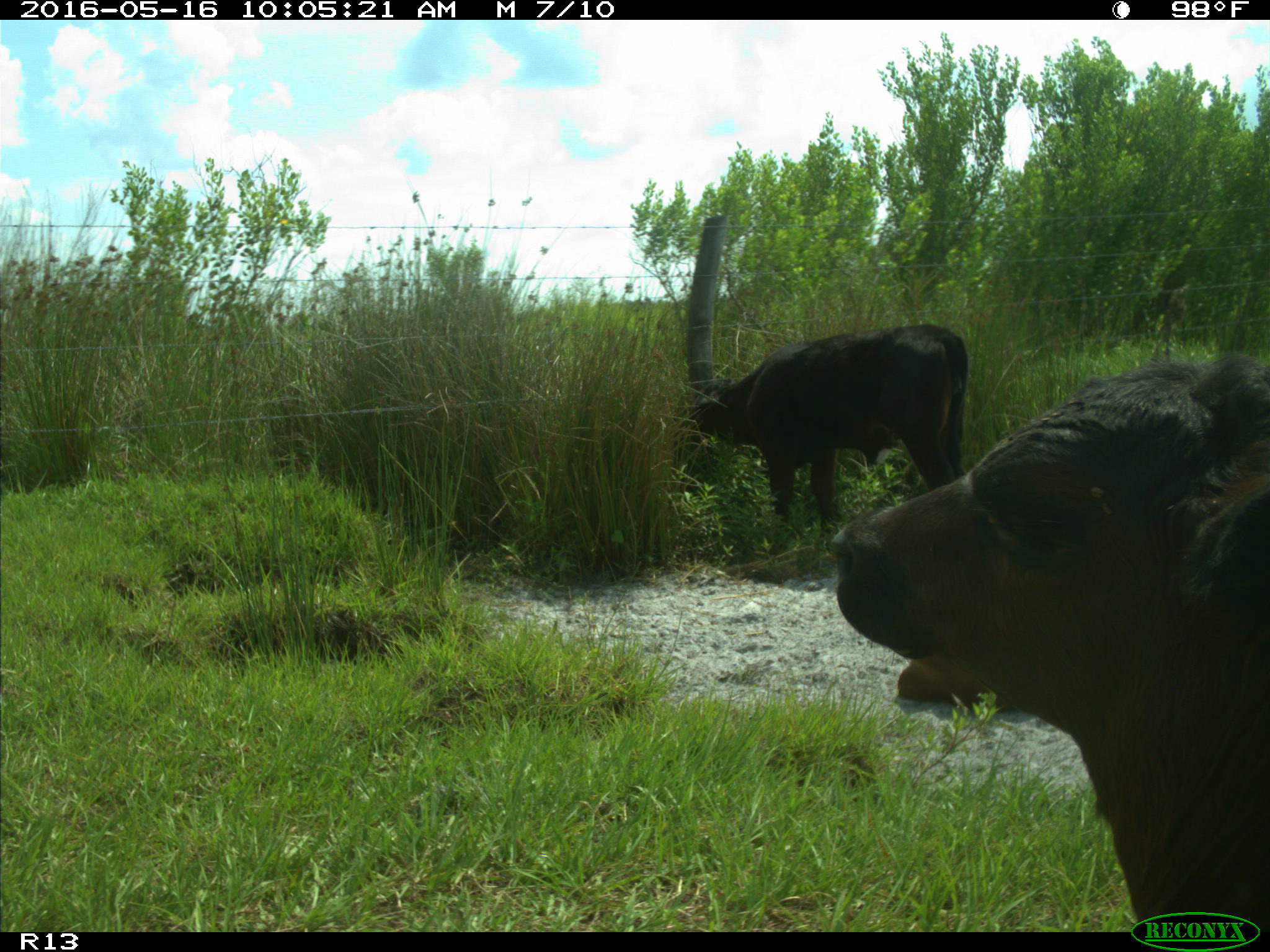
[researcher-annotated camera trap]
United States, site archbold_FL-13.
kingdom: Animalia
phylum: Chordata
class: Mammalia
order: Artiodactyla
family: Bovidae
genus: Bos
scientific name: Bos taurus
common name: domestic cow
Bos taurus (domestic cow).